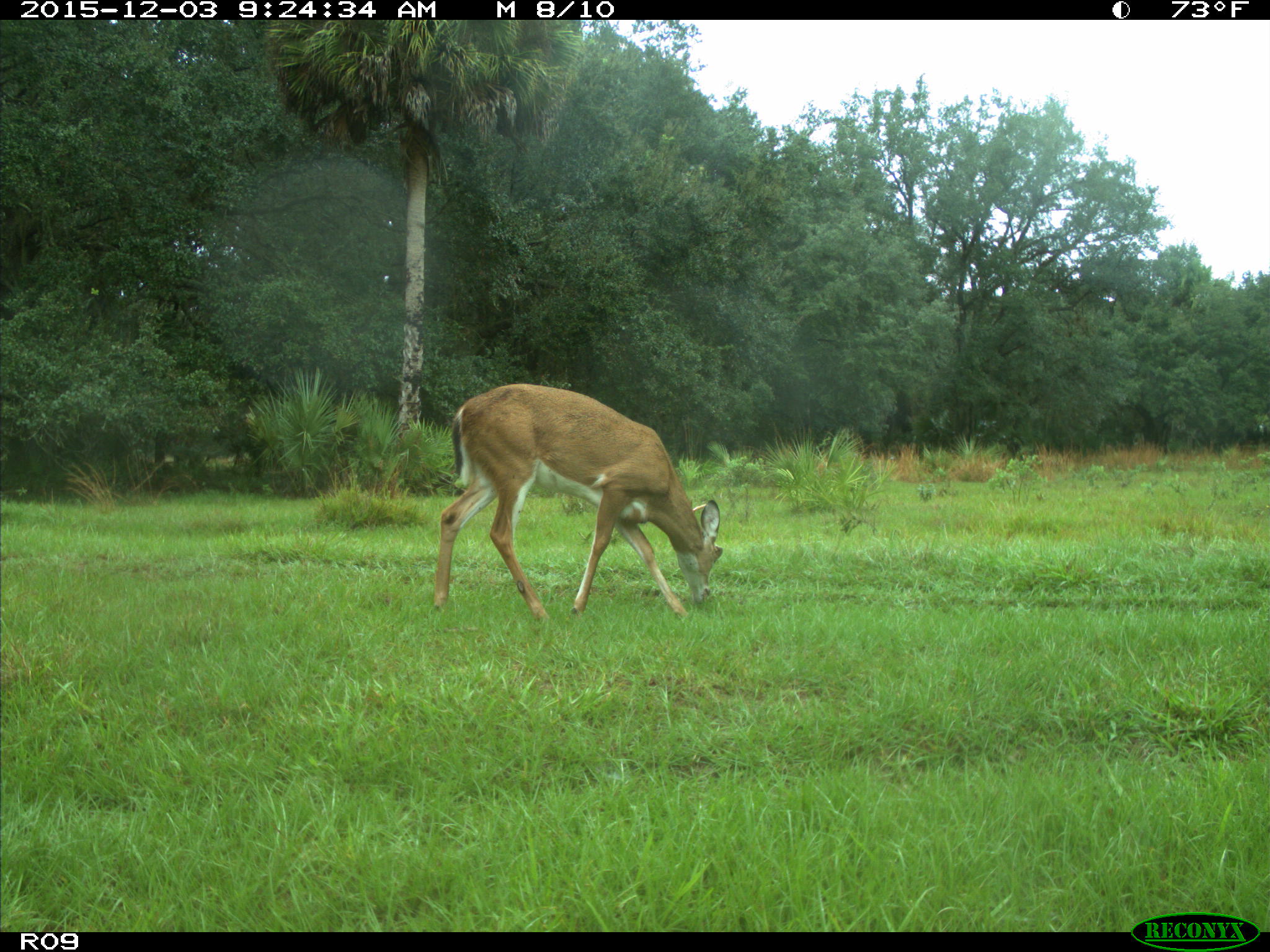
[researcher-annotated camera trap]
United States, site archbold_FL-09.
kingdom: Animalia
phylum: Chordata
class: Mammalia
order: Artiodactyla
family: Cervidae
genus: Odocoileus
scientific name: Odocoileus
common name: deer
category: unidentified deer